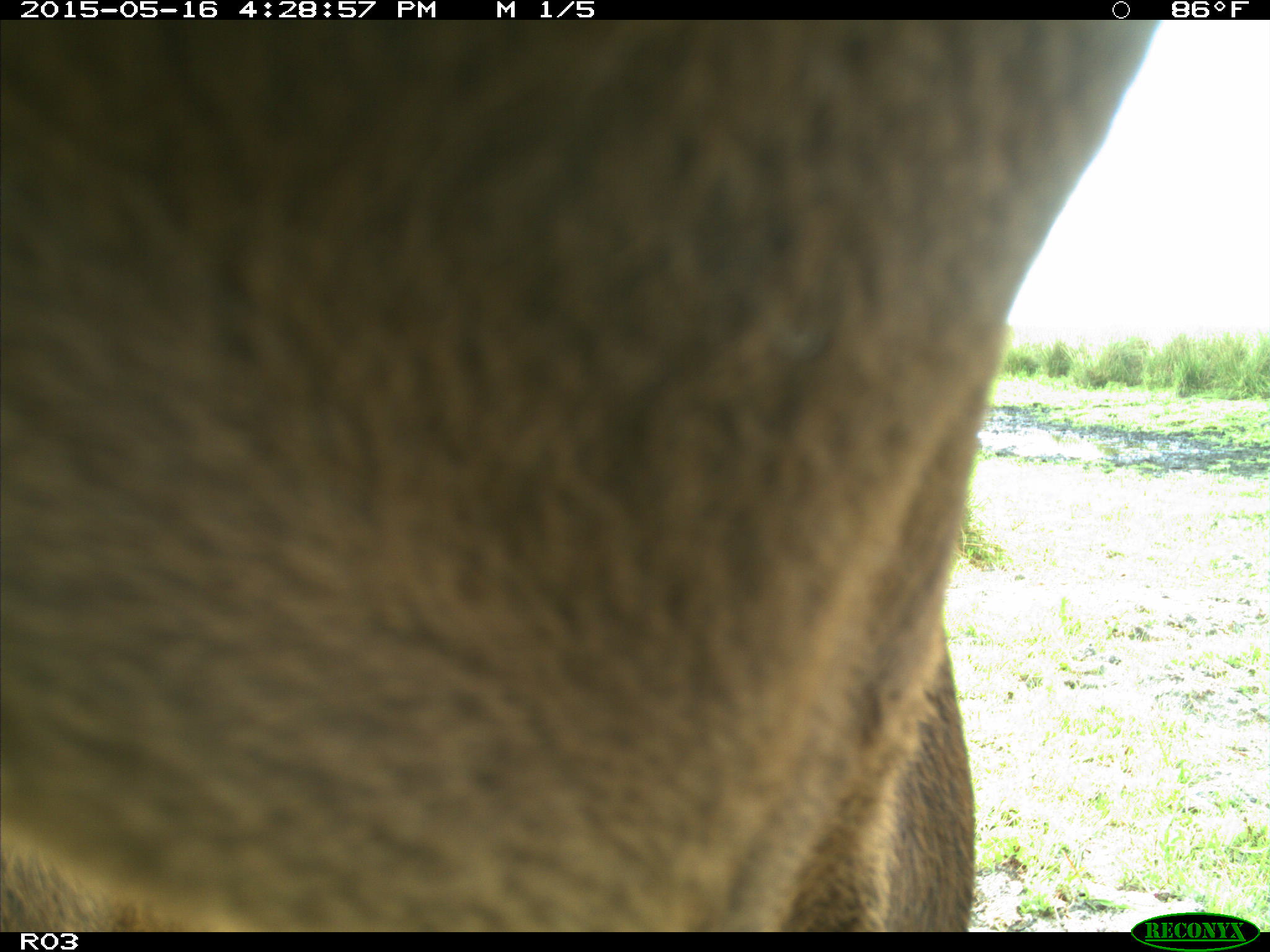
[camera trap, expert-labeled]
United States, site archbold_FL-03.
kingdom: Animalia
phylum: Chordata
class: Mammalia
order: Artiodactyla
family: Bovidae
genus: Bos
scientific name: Bos taurus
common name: domestic cow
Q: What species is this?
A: Bos taurus (domestic cow).